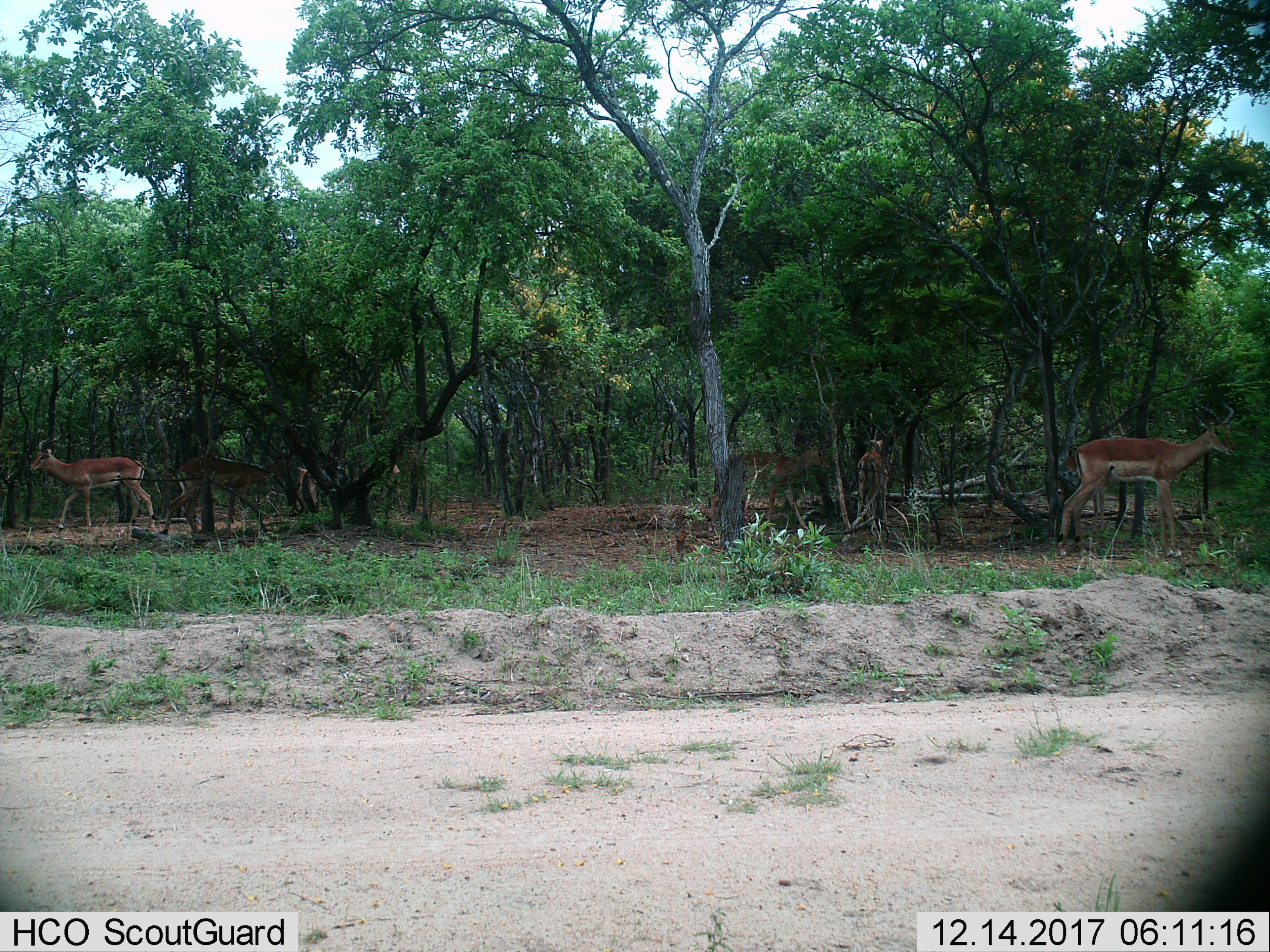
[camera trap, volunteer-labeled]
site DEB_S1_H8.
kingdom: Animalia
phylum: Chordata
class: Mammalia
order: Artiodactyla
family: Bovidae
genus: Aepyceros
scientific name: Aepyceros melampus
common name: impala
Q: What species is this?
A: Impala (Aepyceros melampus).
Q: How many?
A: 5.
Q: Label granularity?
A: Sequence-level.